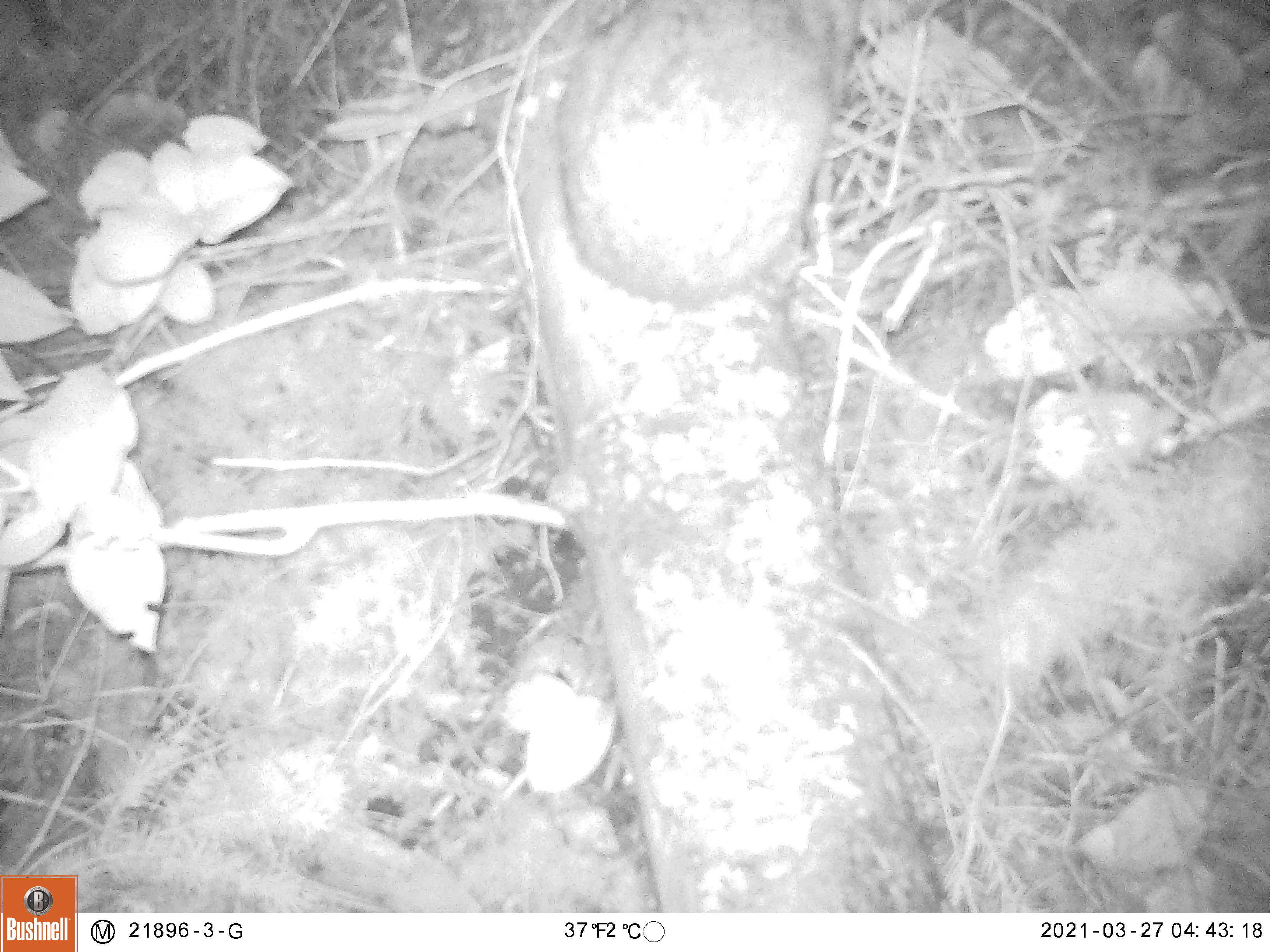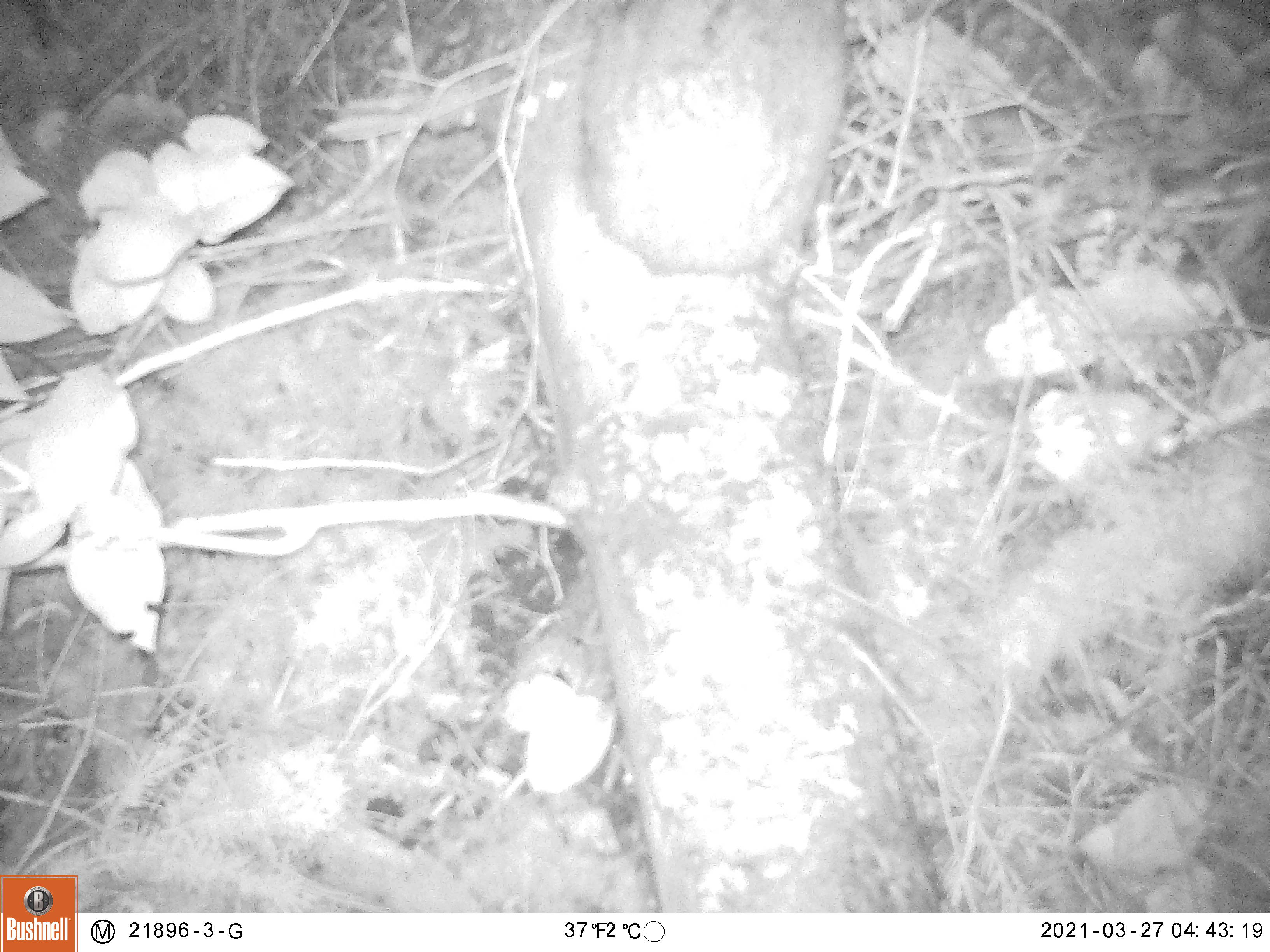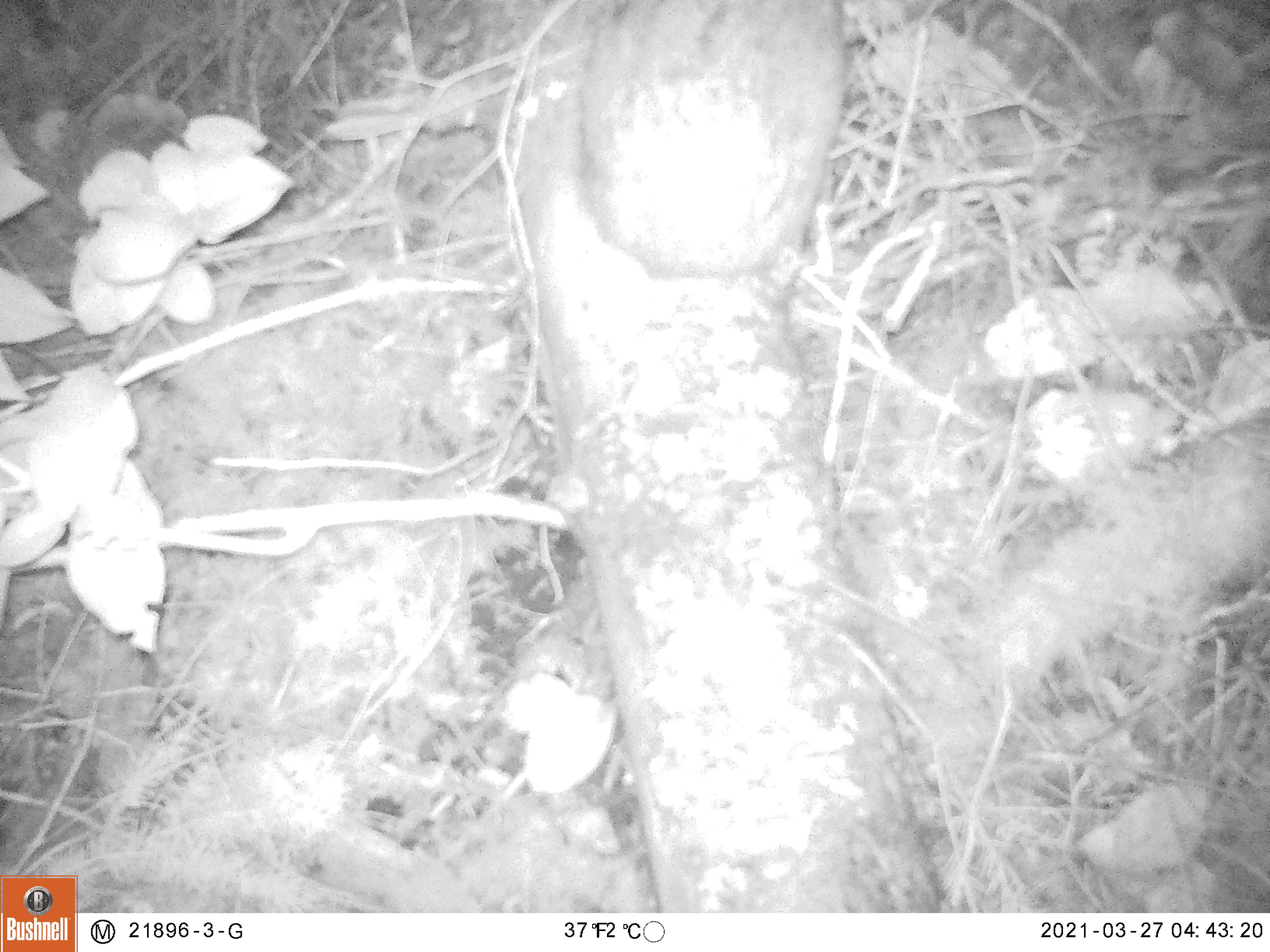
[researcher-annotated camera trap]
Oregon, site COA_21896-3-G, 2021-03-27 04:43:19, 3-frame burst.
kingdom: Animalia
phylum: Chordata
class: Mammalia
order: Lagomorpha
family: Leporidae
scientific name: Leporidae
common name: hares and rabbits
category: leporidae family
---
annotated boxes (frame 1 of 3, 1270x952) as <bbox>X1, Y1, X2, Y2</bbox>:
leporidae family: <bbox>547, 3, 872, 314</bbox>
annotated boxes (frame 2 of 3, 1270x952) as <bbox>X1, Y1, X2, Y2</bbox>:
leporidae family: <bbox>581, 9, 862, 270</bbox>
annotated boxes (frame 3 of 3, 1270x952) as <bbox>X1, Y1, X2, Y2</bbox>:
leporidae family: <bbox>573, 6, 867, 288</bbox>